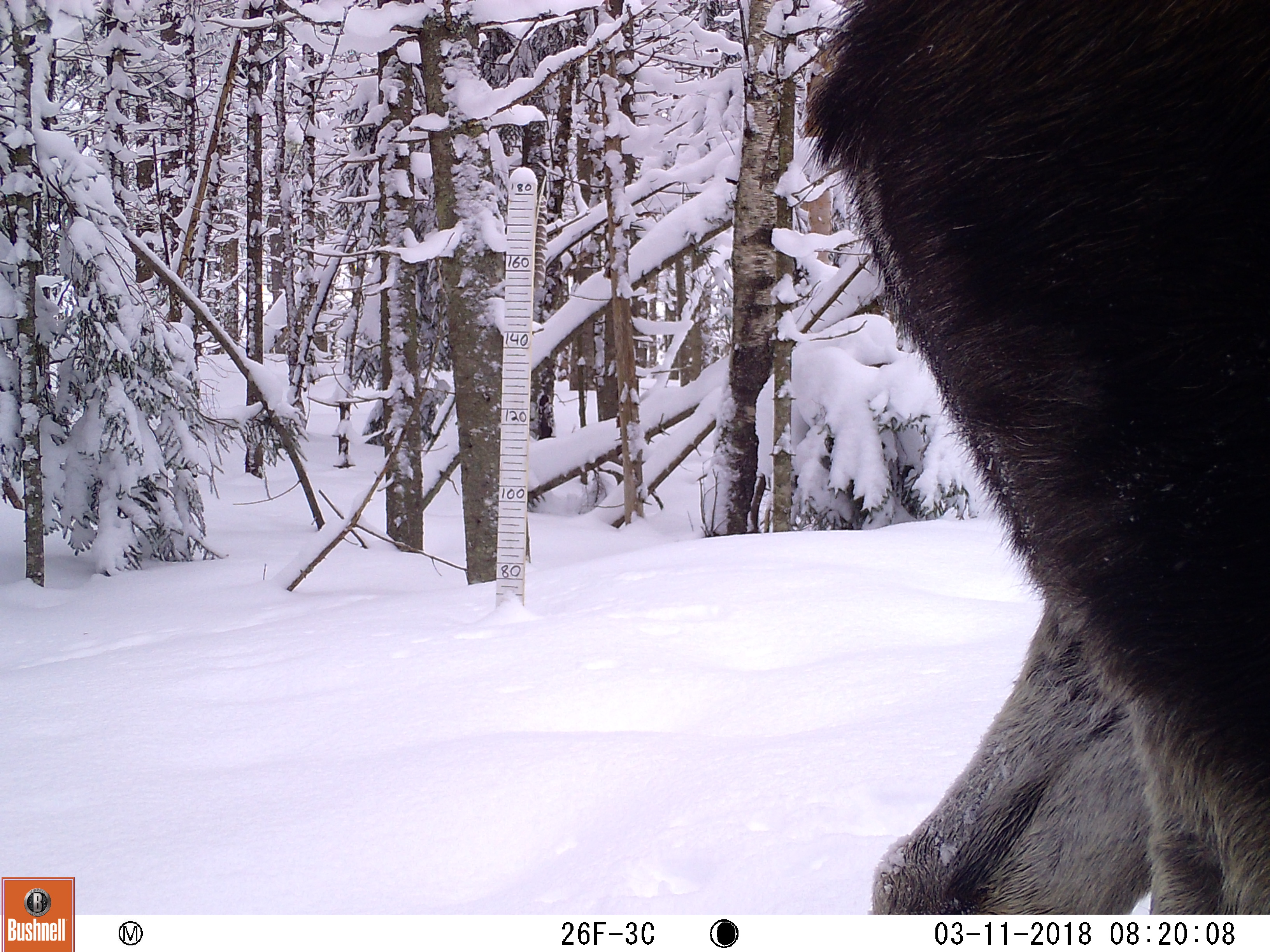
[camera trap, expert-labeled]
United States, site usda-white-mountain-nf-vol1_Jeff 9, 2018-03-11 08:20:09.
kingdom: Animalia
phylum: Chordata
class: Mammalia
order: Artiodactyla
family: Cervidae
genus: Alces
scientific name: Alces alces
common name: moose